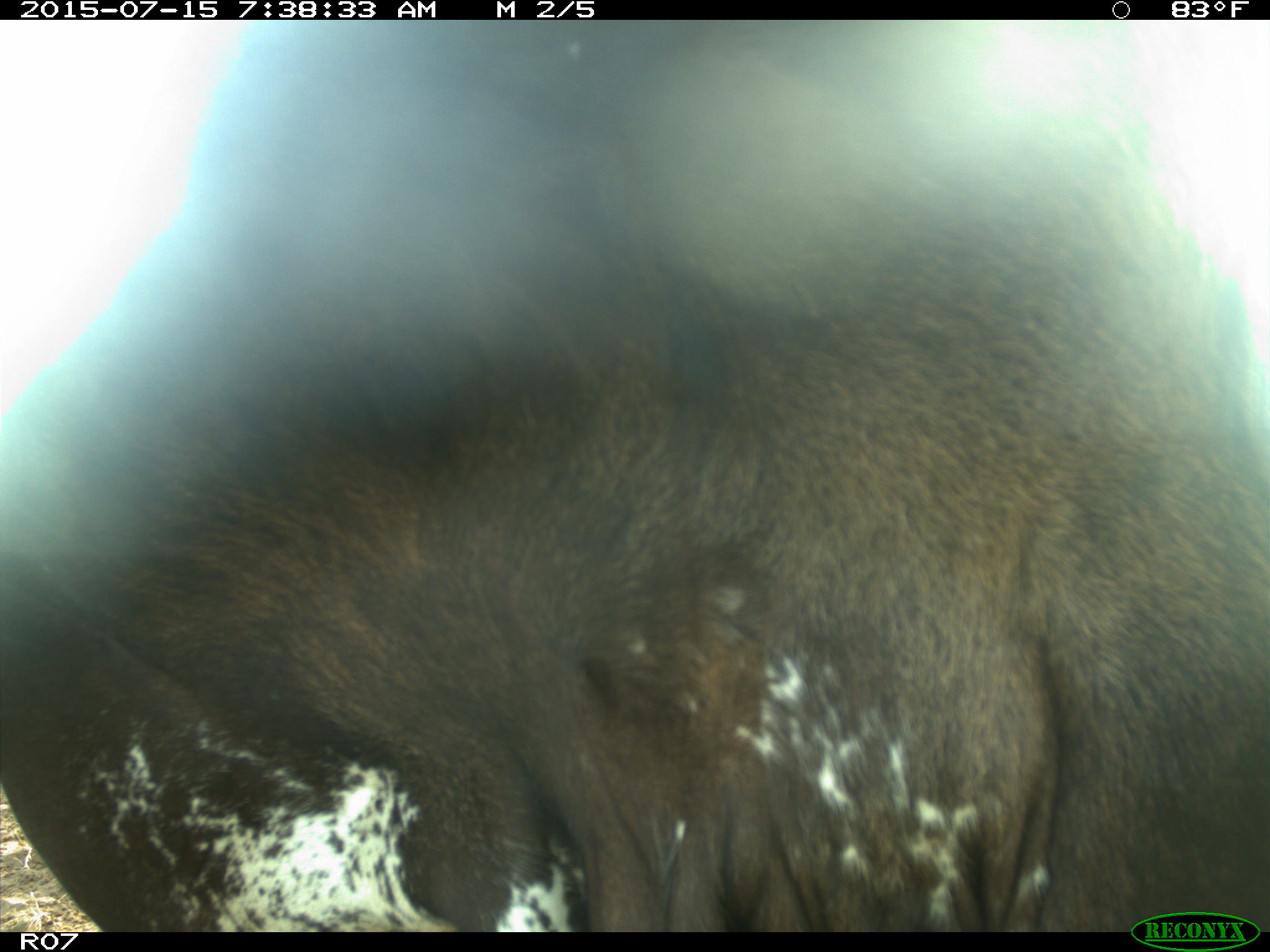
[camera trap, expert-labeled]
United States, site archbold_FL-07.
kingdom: Animalia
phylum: Chordata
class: Mammalia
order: Artiodactyla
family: Bovidae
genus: Bos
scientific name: Bos taurus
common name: domestic cow